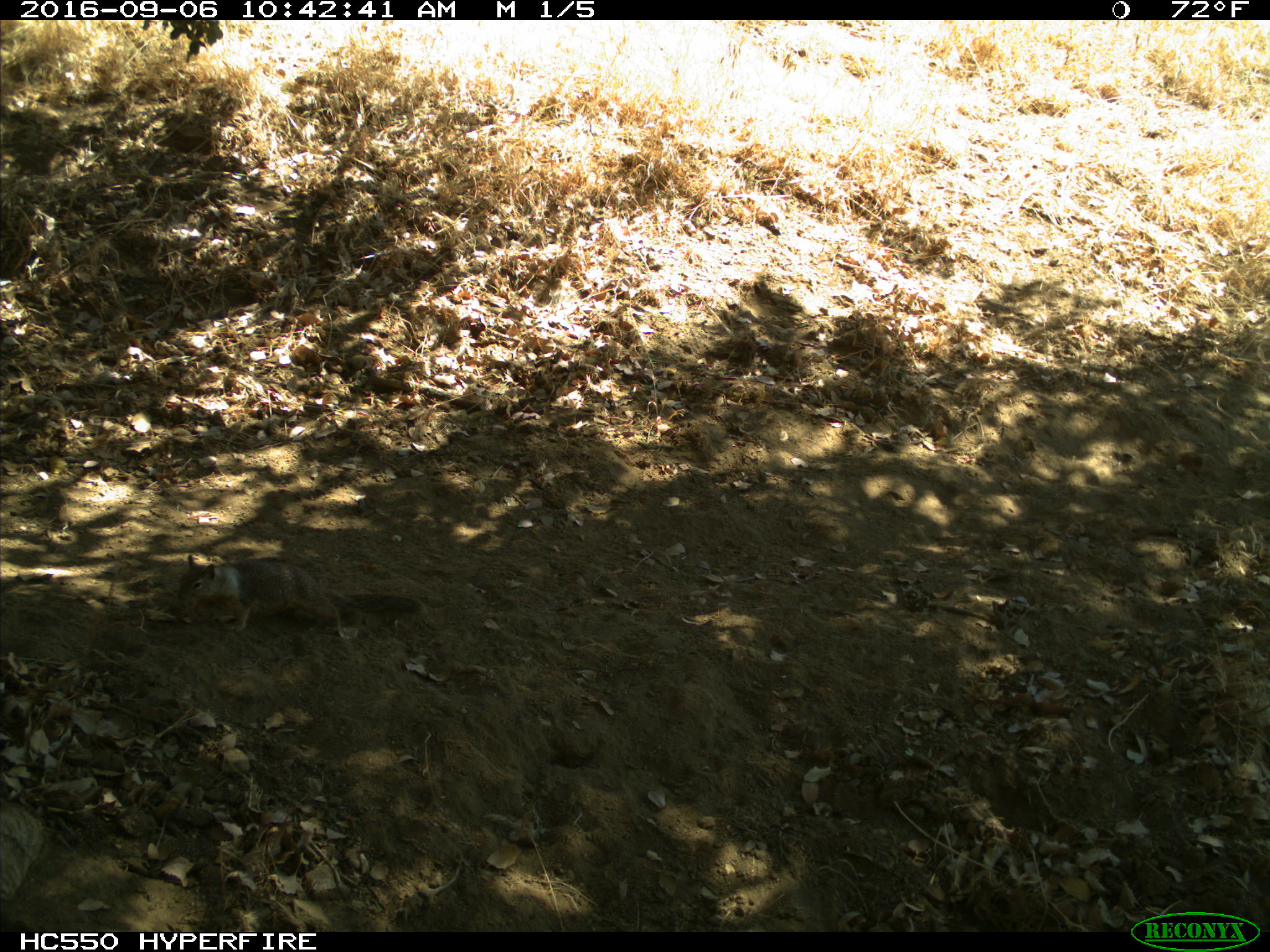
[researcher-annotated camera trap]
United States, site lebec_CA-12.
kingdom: Animalia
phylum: Chordata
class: Mammalia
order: Rodentia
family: Sciuridae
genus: Otospermophilus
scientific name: Otospermophilus beecheyi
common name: california ground squirrel